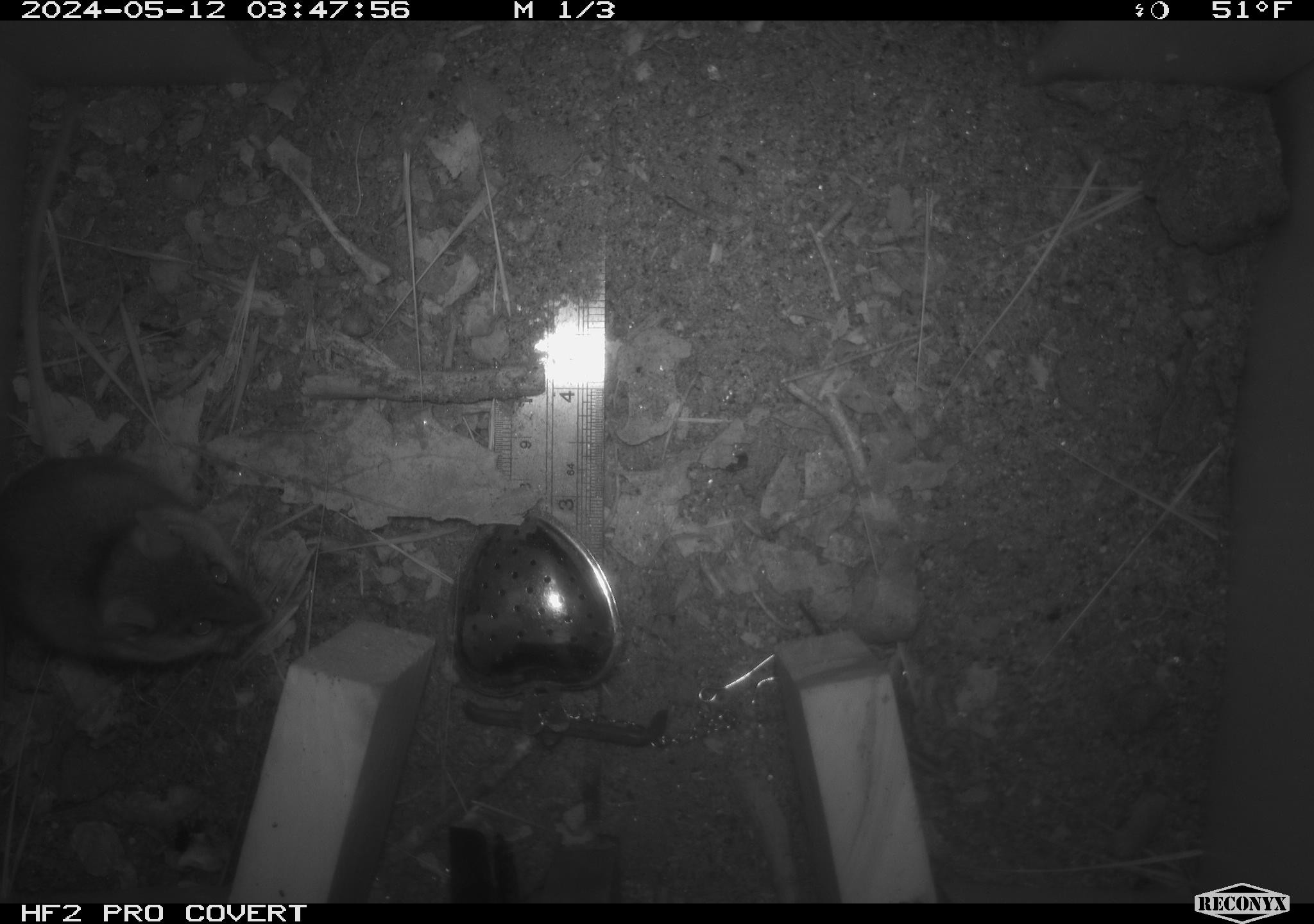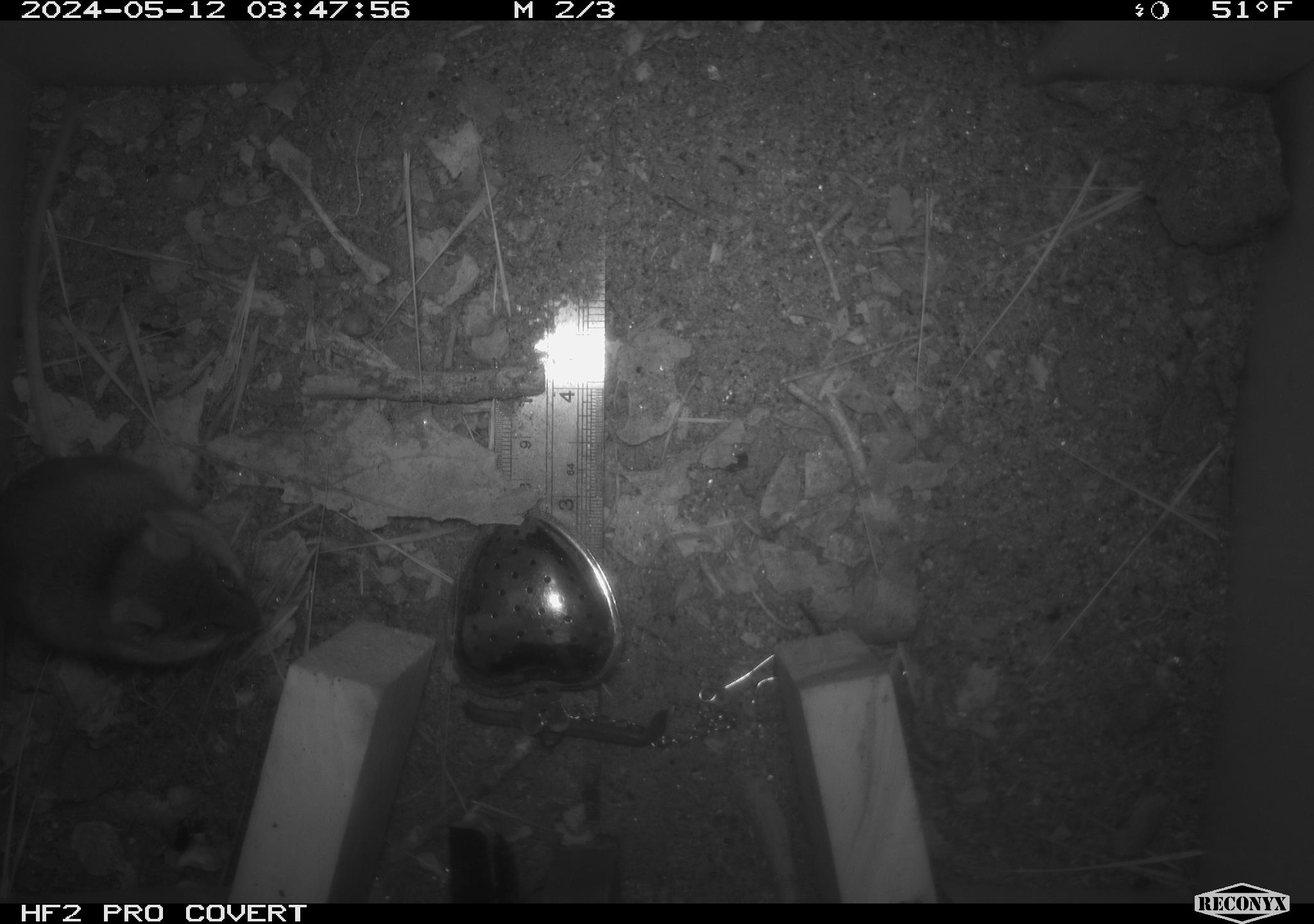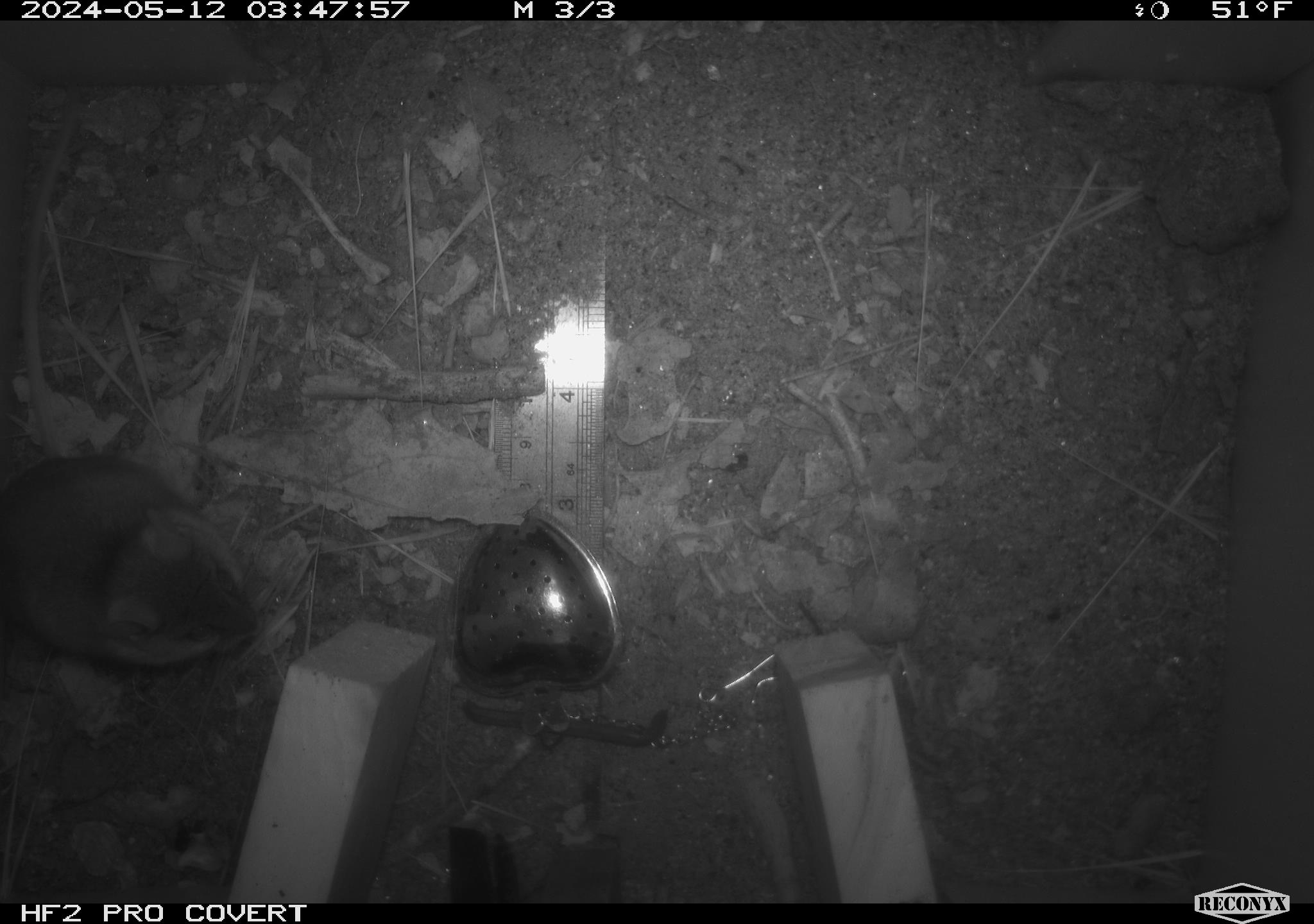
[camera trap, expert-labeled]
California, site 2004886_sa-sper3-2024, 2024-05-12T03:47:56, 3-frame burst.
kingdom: Animalia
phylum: Chordata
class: Mammalia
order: Rodentia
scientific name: Rodentia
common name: mouse species